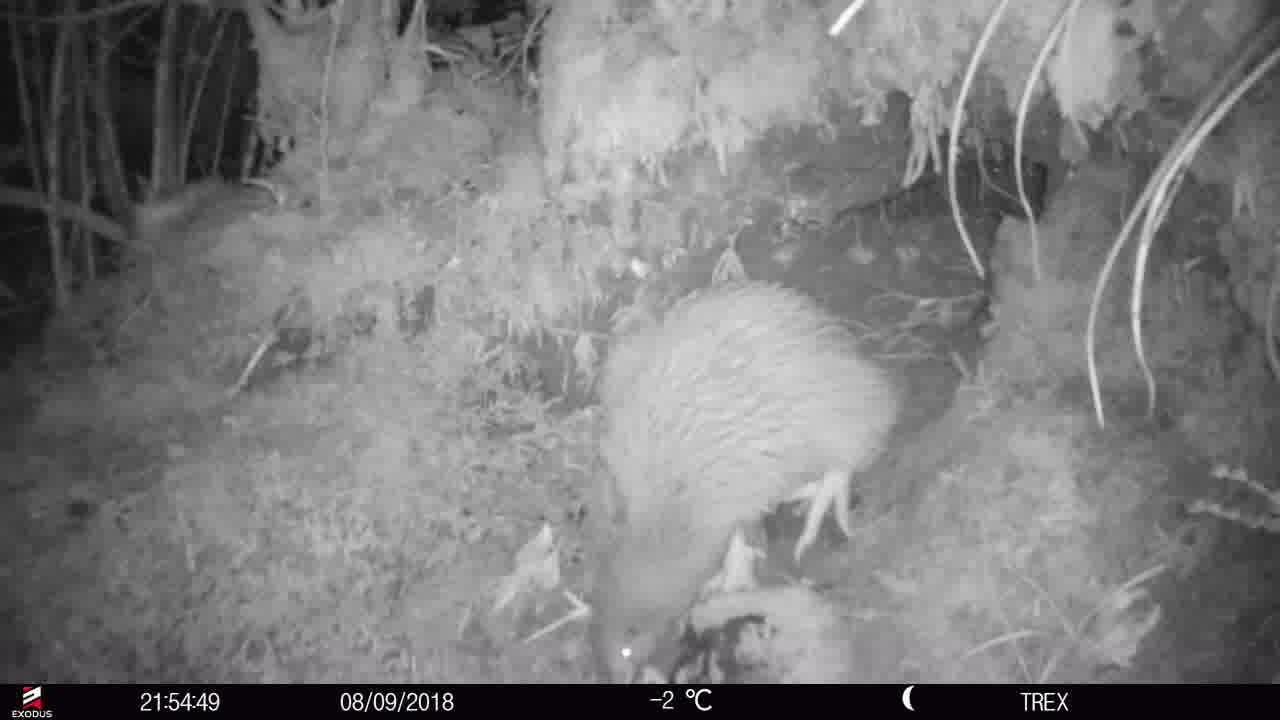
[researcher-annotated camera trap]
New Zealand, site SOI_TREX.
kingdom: Animalia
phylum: Chordata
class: Aves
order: Apterygiformes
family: Apterygidae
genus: Apteryx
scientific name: Apteryx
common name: kiwi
Kiwi (Apteryx).